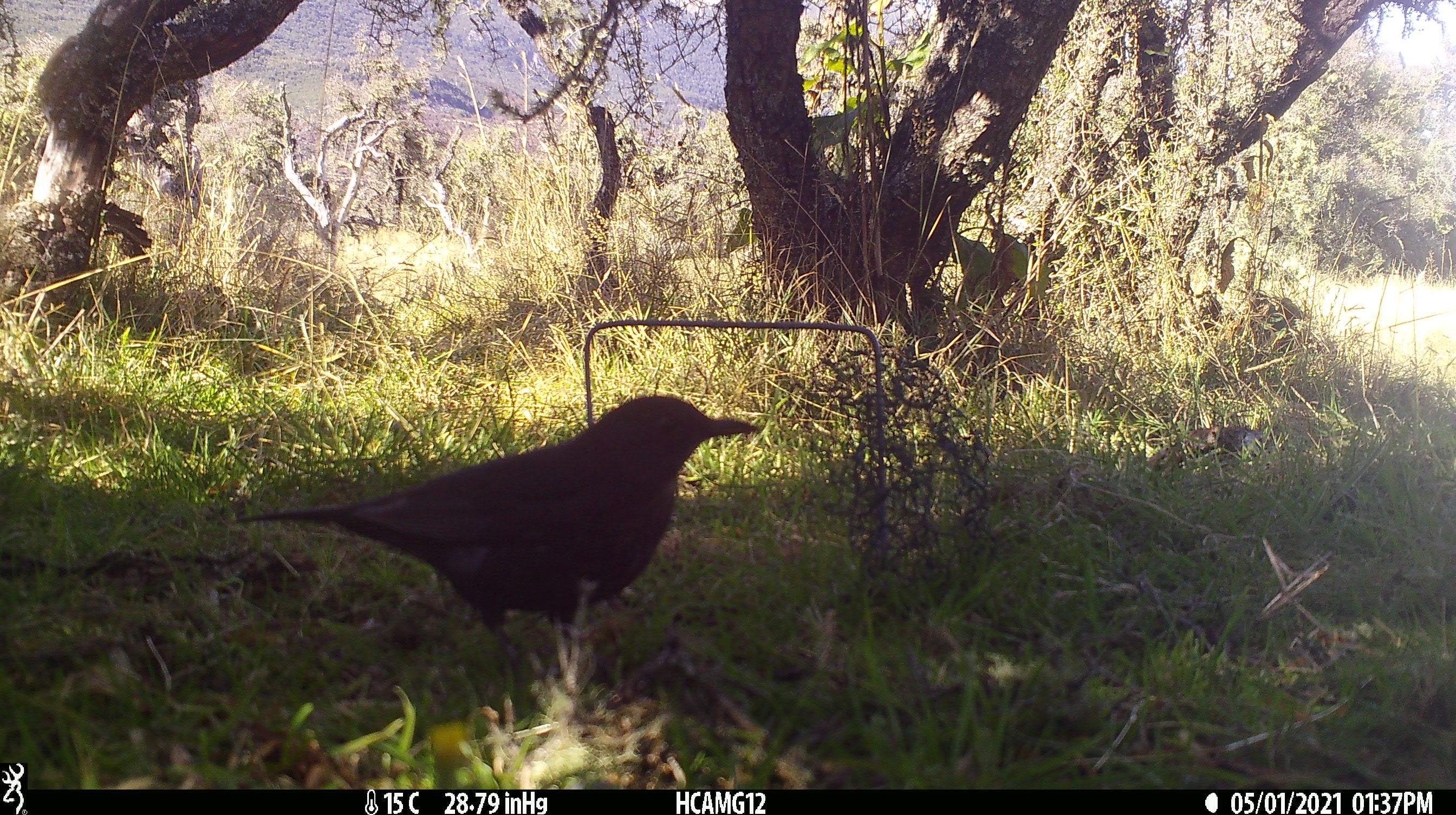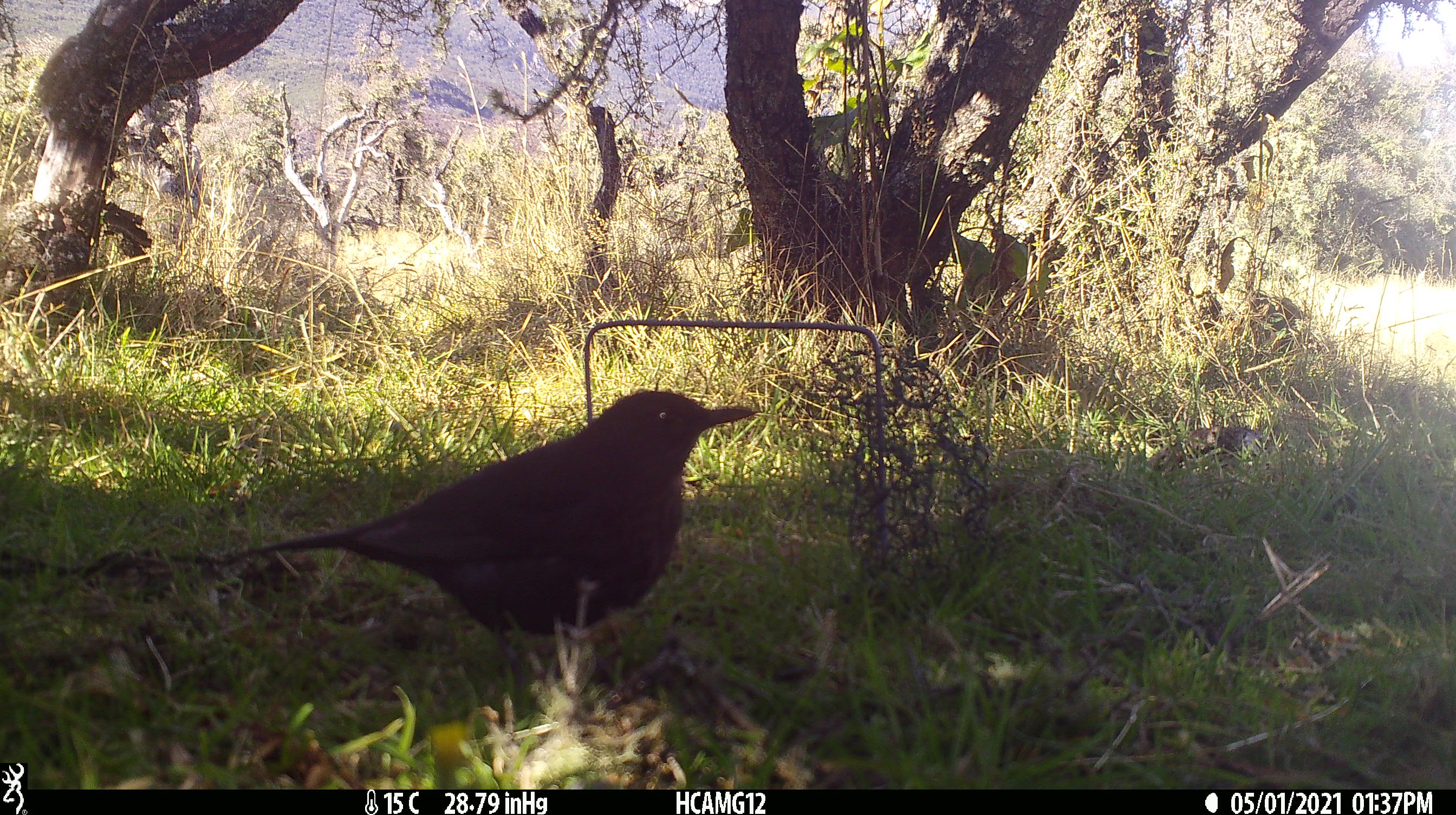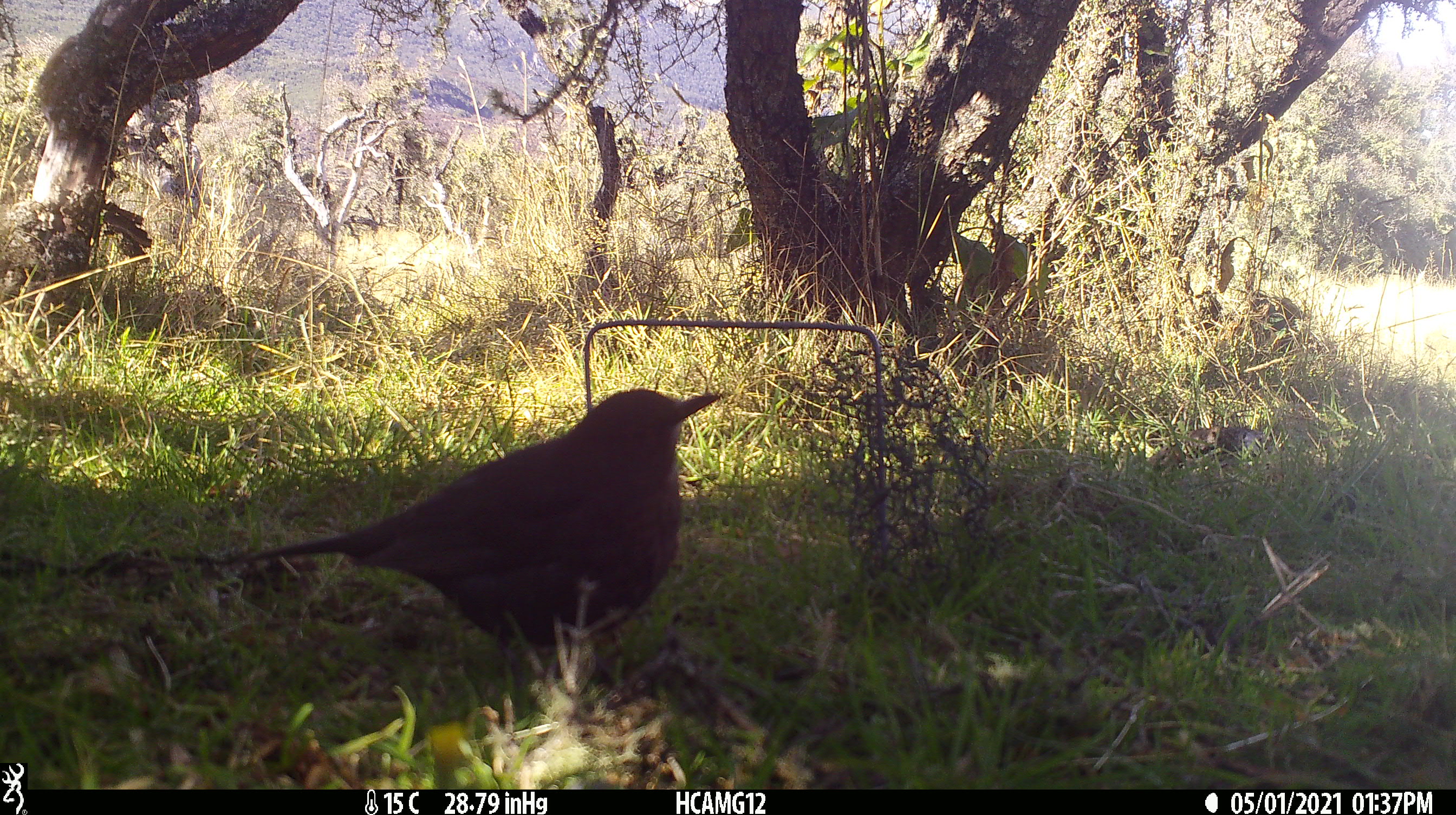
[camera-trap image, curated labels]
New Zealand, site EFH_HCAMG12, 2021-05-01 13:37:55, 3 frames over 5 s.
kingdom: Animalia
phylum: Chordata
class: Aves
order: Passeriformes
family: Turdidae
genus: Turdus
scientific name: Turdus merula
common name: eurasian blackbird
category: blackbird